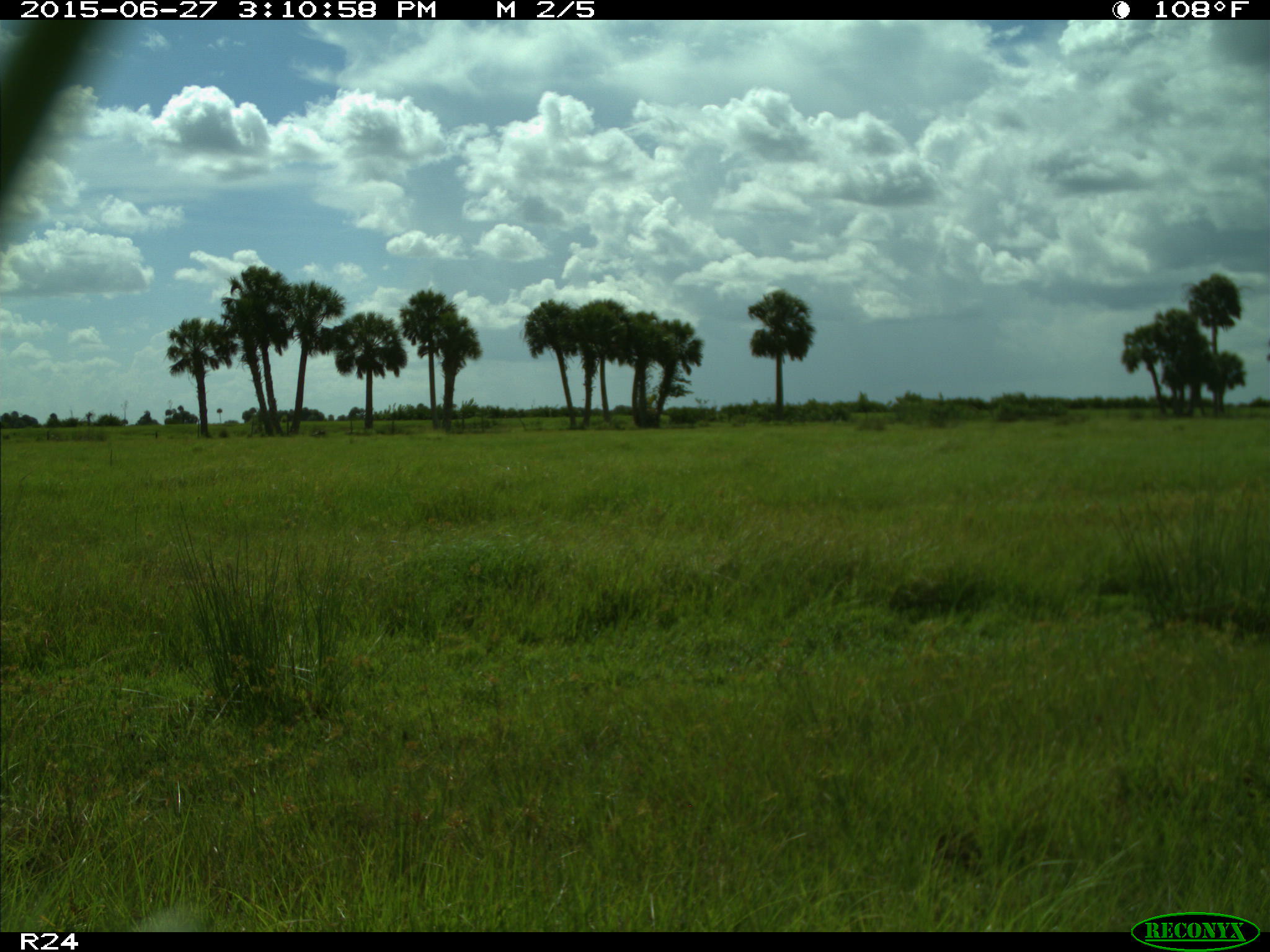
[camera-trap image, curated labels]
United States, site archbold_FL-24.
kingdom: Animalia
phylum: Chordata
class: Mammalia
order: Carnivora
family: Canidae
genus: Canis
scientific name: Canis latrans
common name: coyote